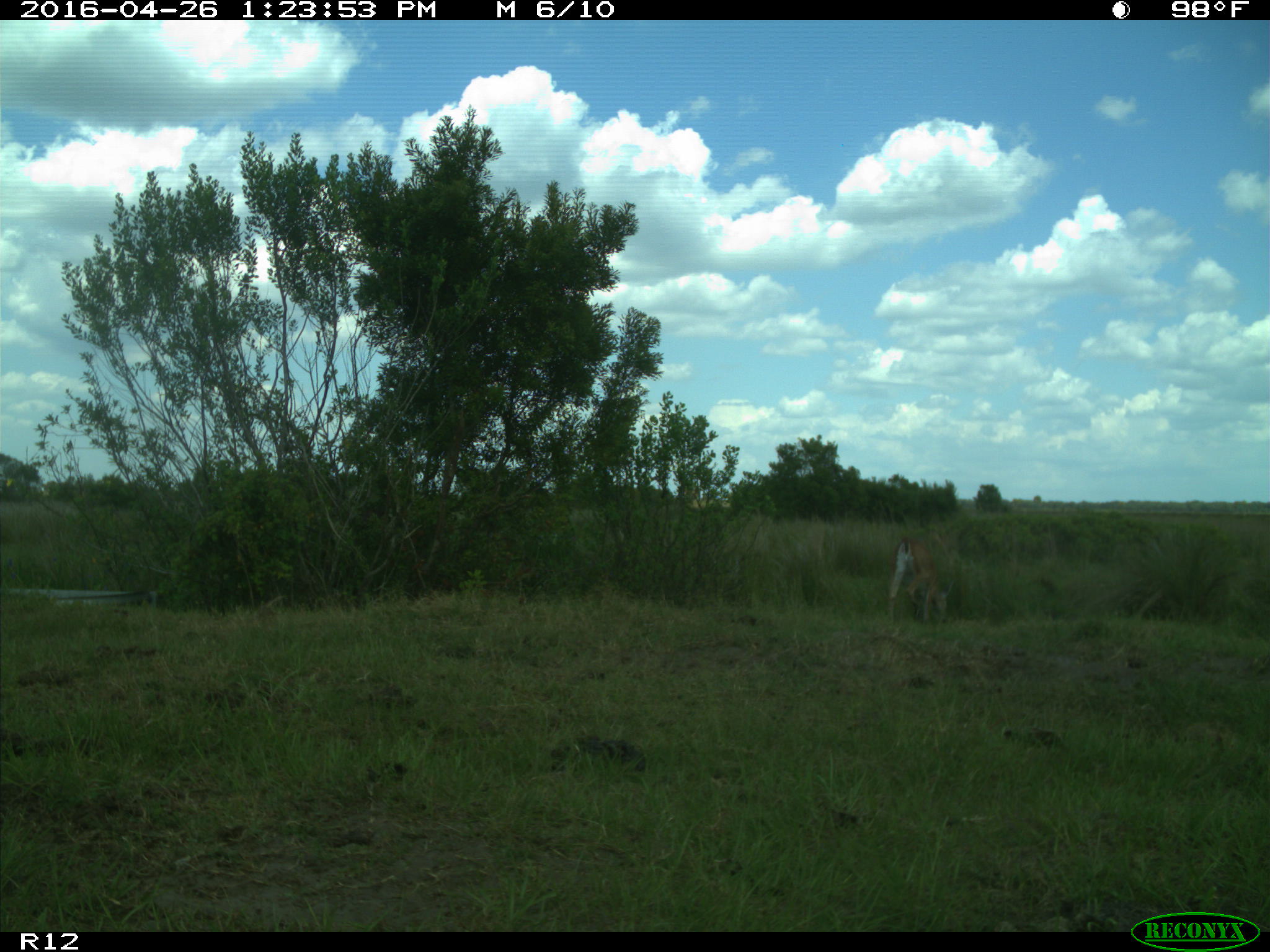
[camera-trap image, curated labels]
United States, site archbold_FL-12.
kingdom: Animalia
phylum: Chordata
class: Mammalia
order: Artiodactyla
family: Cervidae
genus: Odocoileus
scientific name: Odocoileus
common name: deer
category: unidentified deer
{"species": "unidentified deer (deer) (Odocoileus)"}